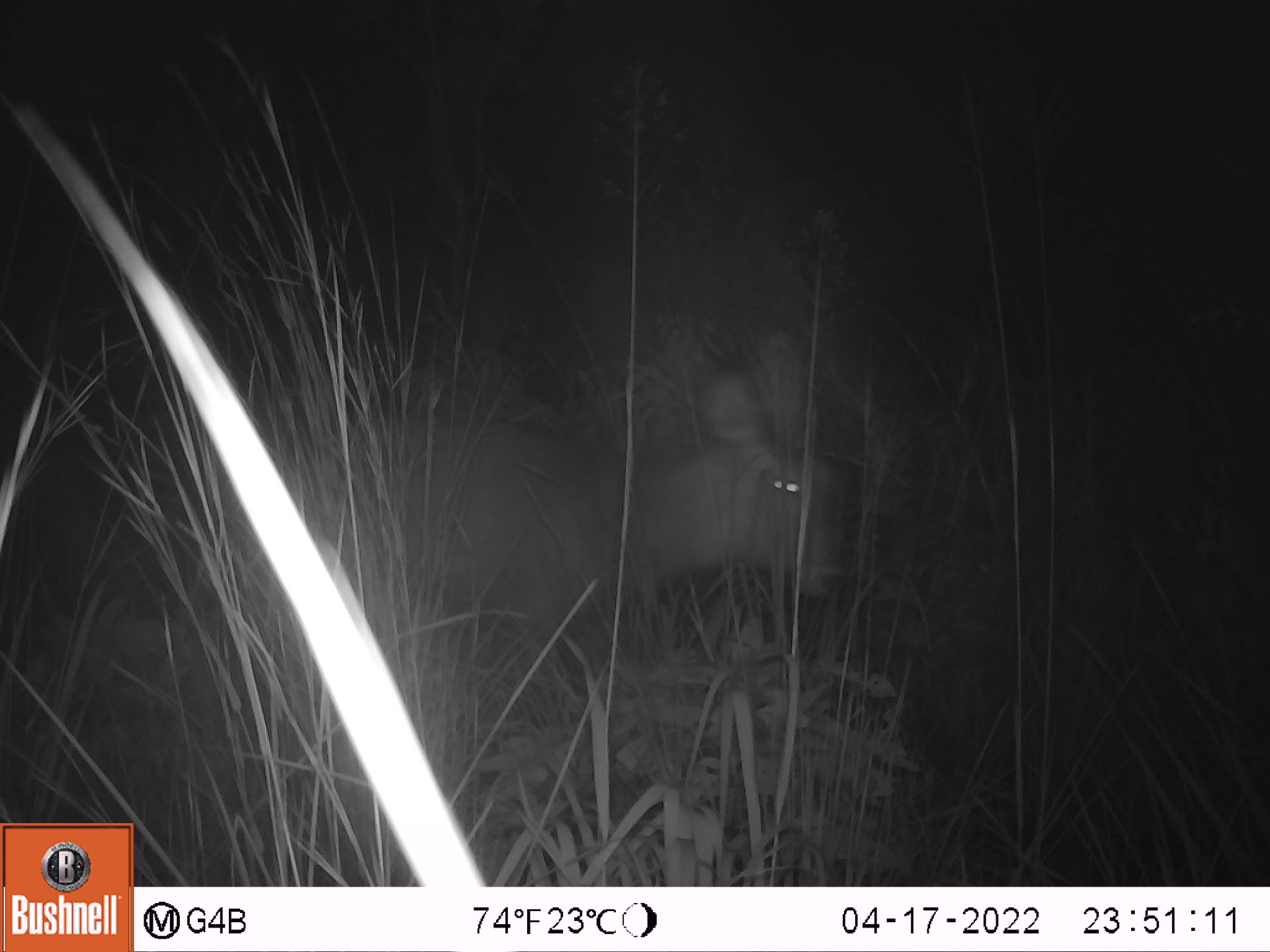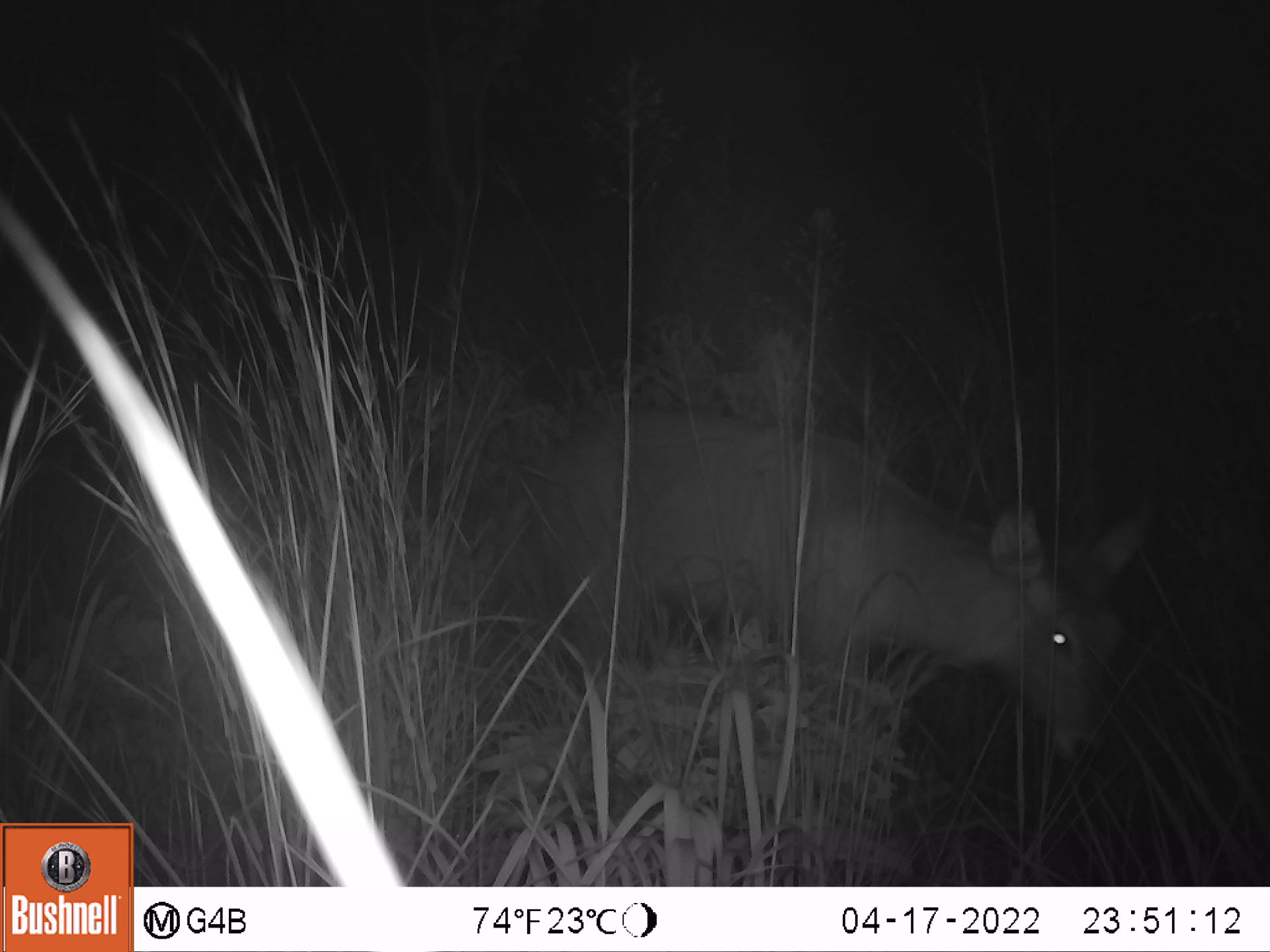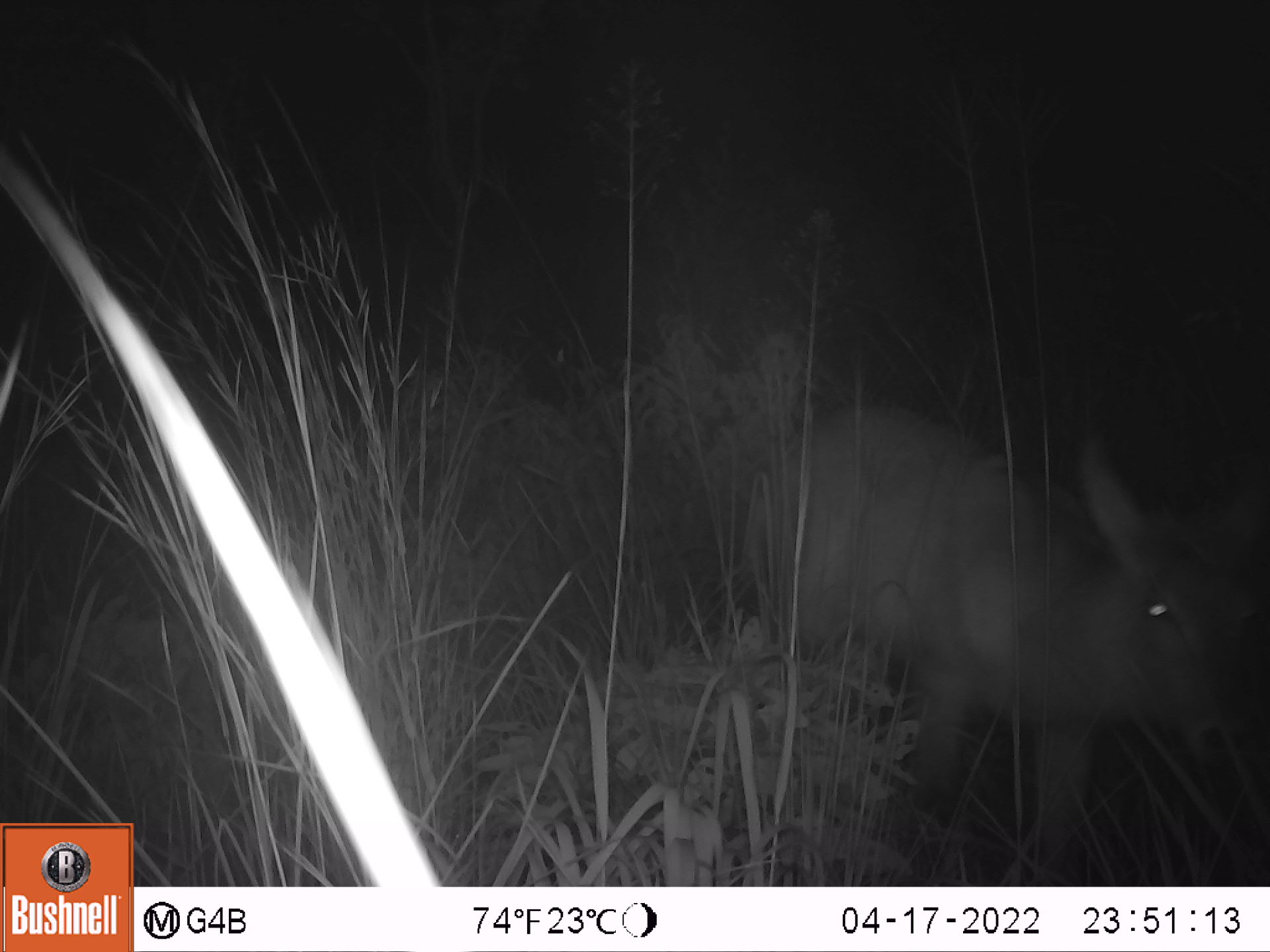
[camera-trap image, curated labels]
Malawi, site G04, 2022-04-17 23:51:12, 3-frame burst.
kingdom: Animalia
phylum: Chordata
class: Mammalia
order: Artiodactyla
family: Bovidae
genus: Kobus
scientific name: Kobus ellipsiprymnus ellipsiprymnus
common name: common waterbuck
Common waterbuck (Kobus ellipsiprymnus ellipsiprymnus), count 1.